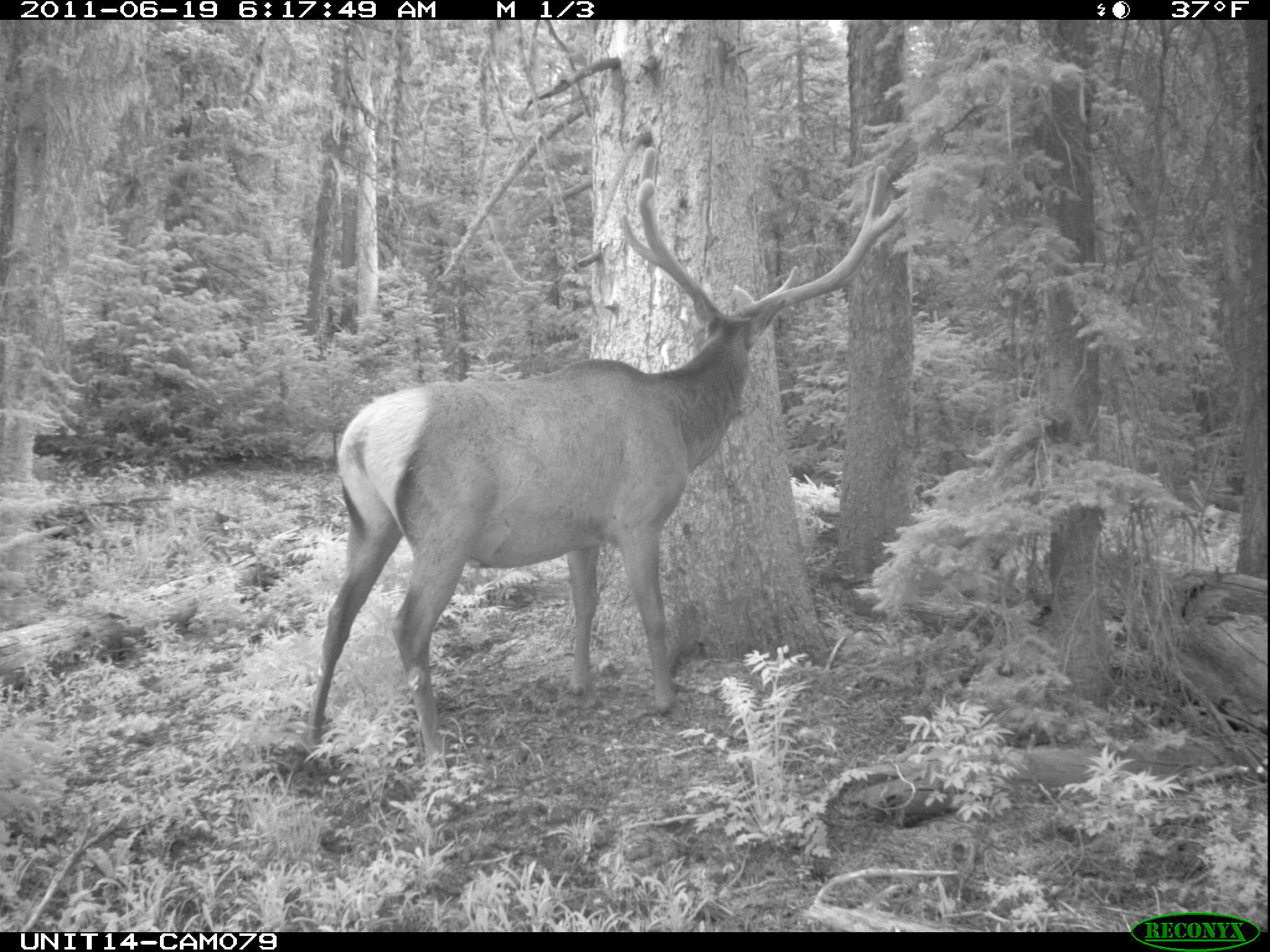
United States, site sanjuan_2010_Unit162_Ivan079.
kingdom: Animalia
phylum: Chordata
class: Mammalia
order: Artiodactyla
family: Cervidae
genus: Cervus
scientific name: Cervus elaphus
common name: red deer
Cervus elaphus (red deer).